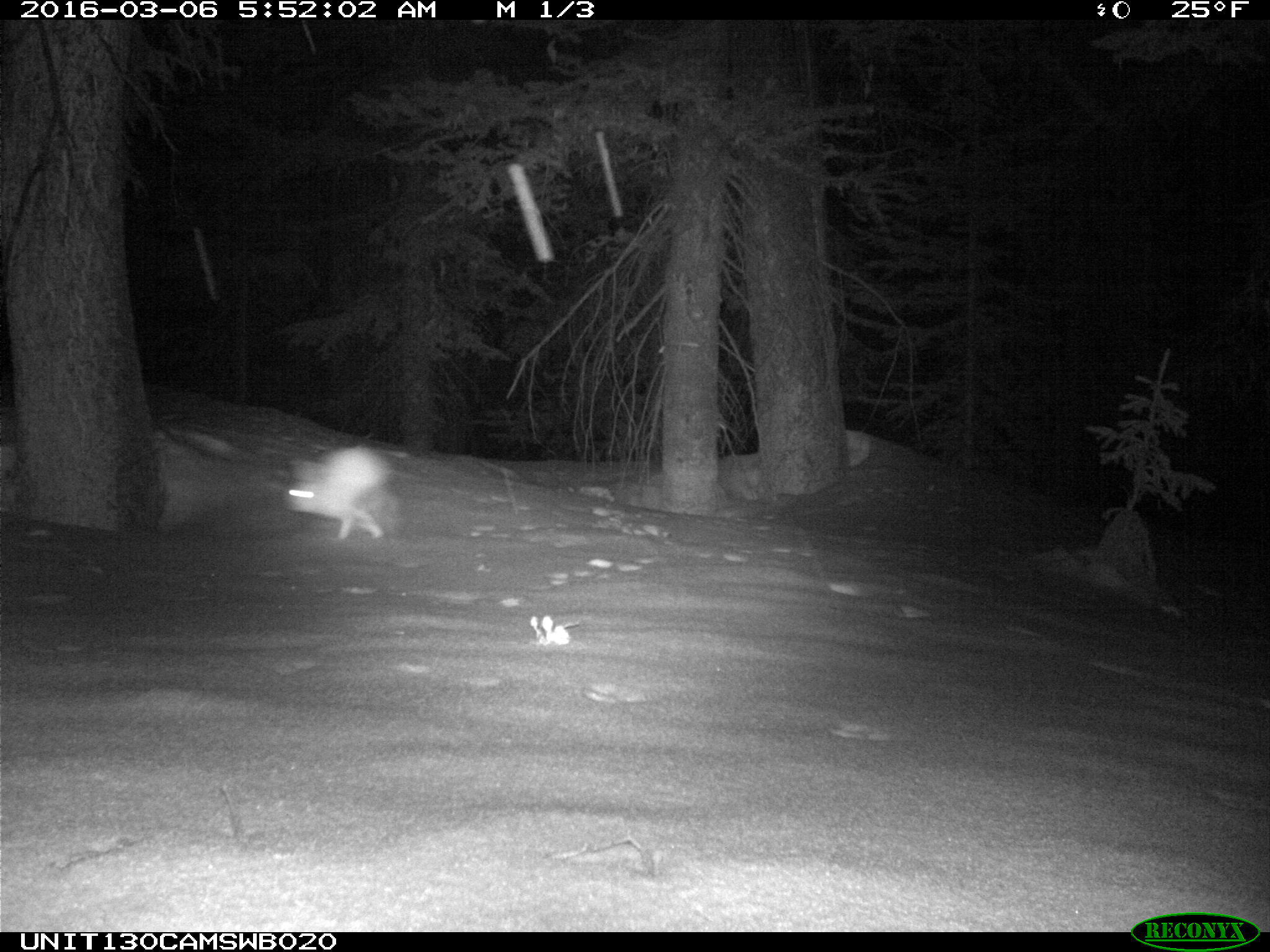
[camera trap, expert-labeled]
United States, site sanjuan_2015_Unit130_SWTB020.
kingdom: Animalia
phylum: Chordata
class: Mammalia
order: Lagomorpha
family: Leporidae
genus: Lepus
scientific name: Lepus americanus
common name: snowshoe hare